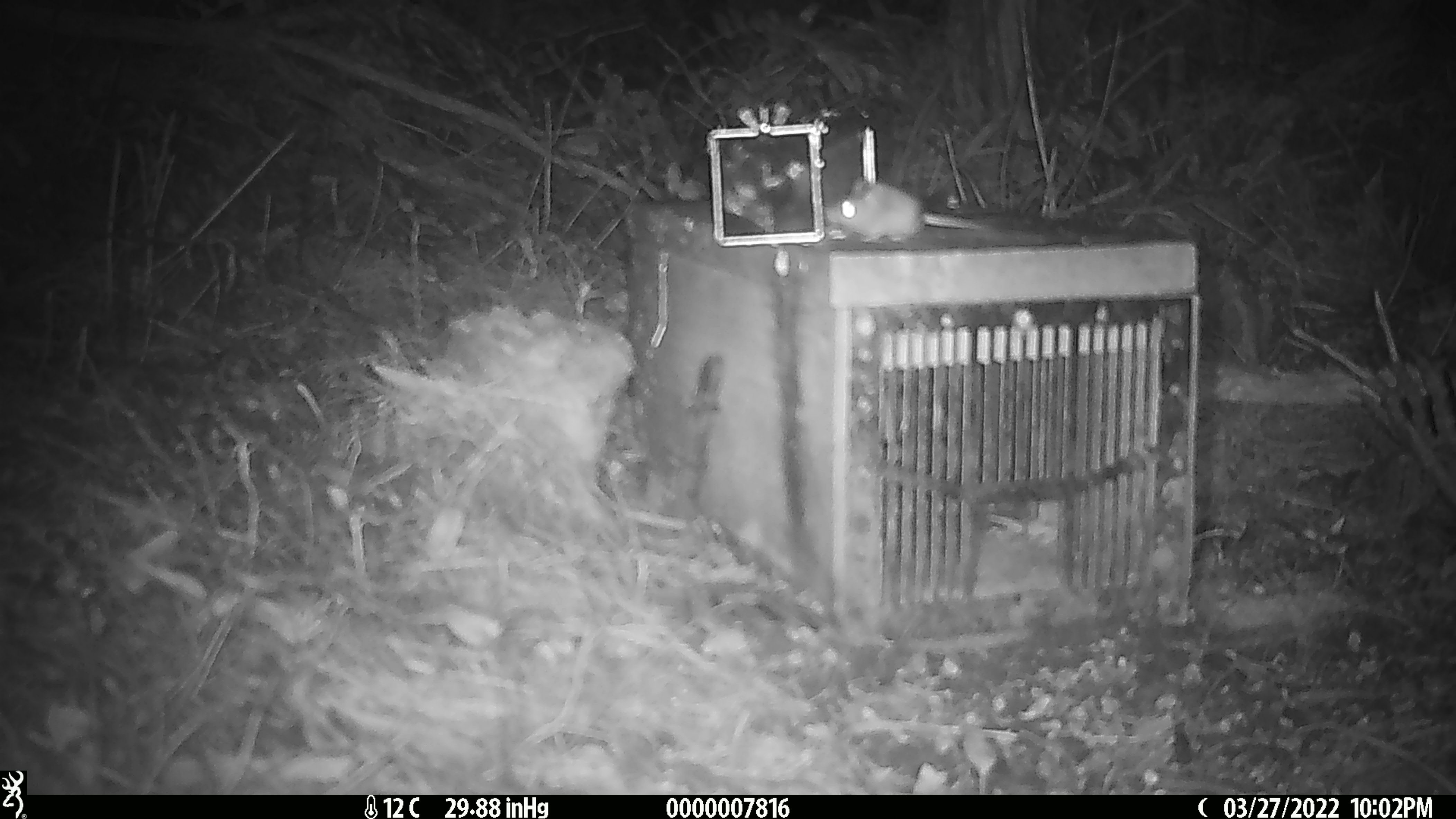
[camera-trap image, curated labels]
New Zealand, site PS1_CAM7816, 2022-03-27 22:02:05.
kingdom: Animalia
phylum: Chordata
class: Mammalia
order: Rodentia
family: Muridae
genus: Mus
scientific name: Mus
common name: mouse